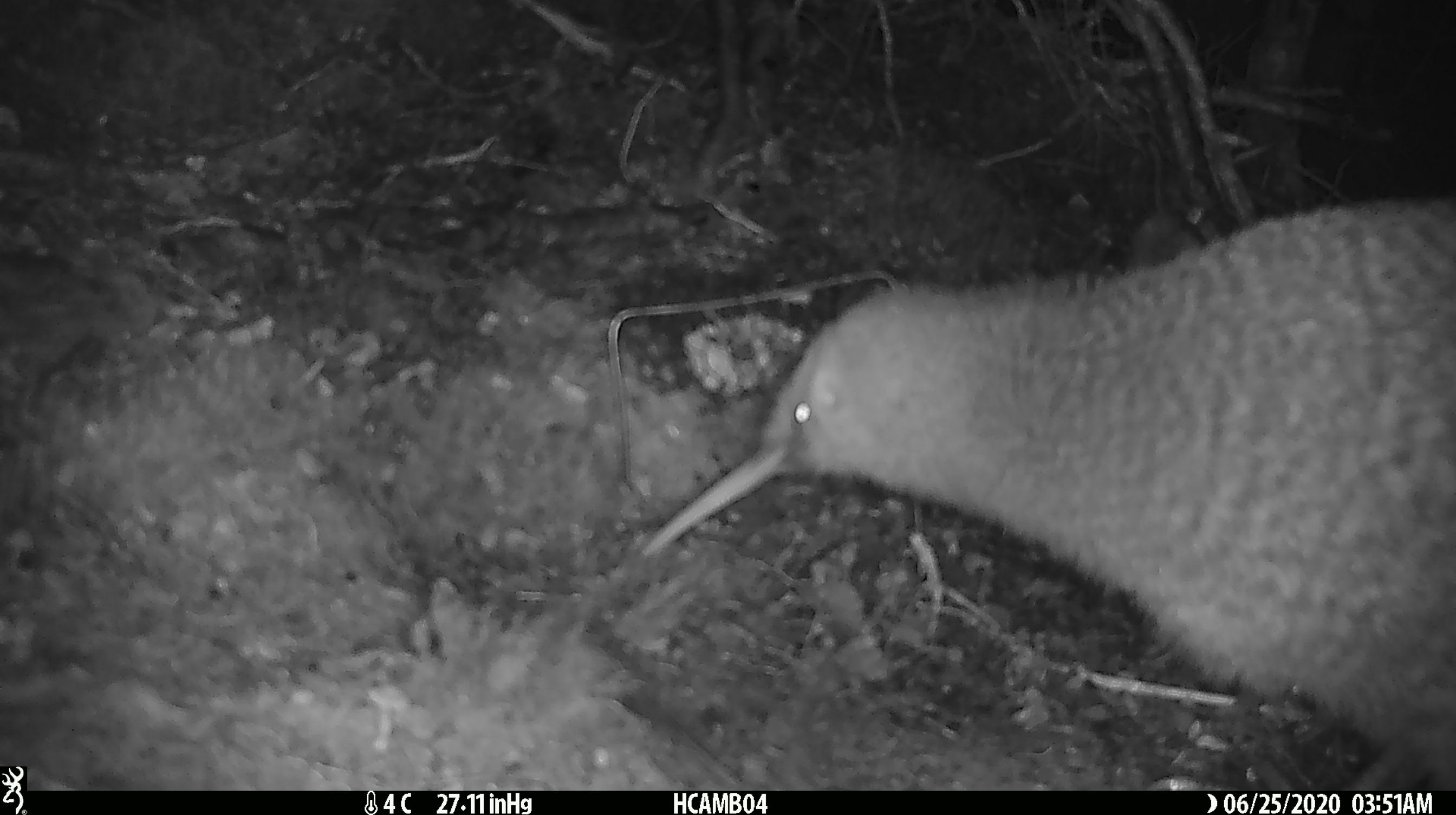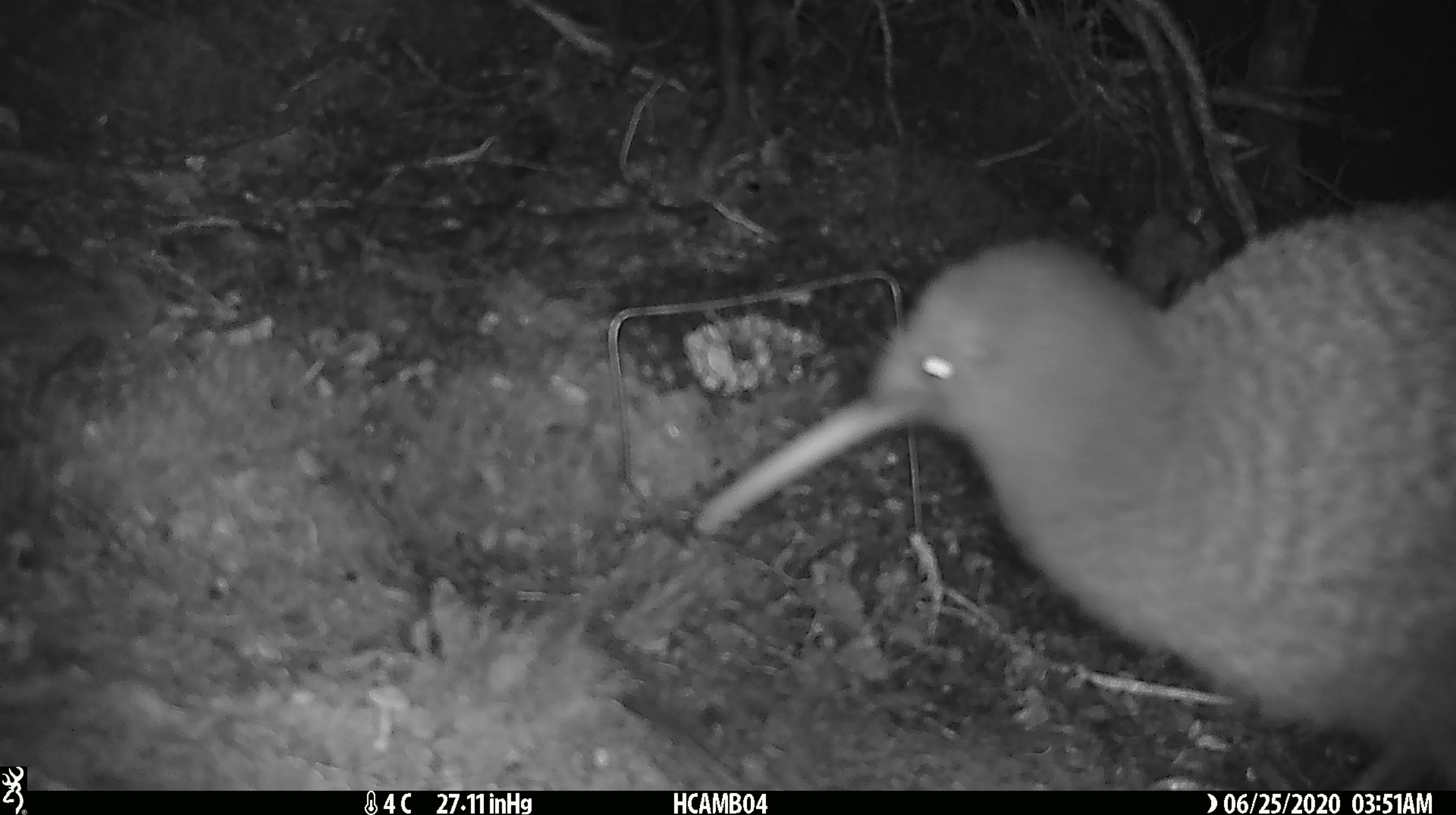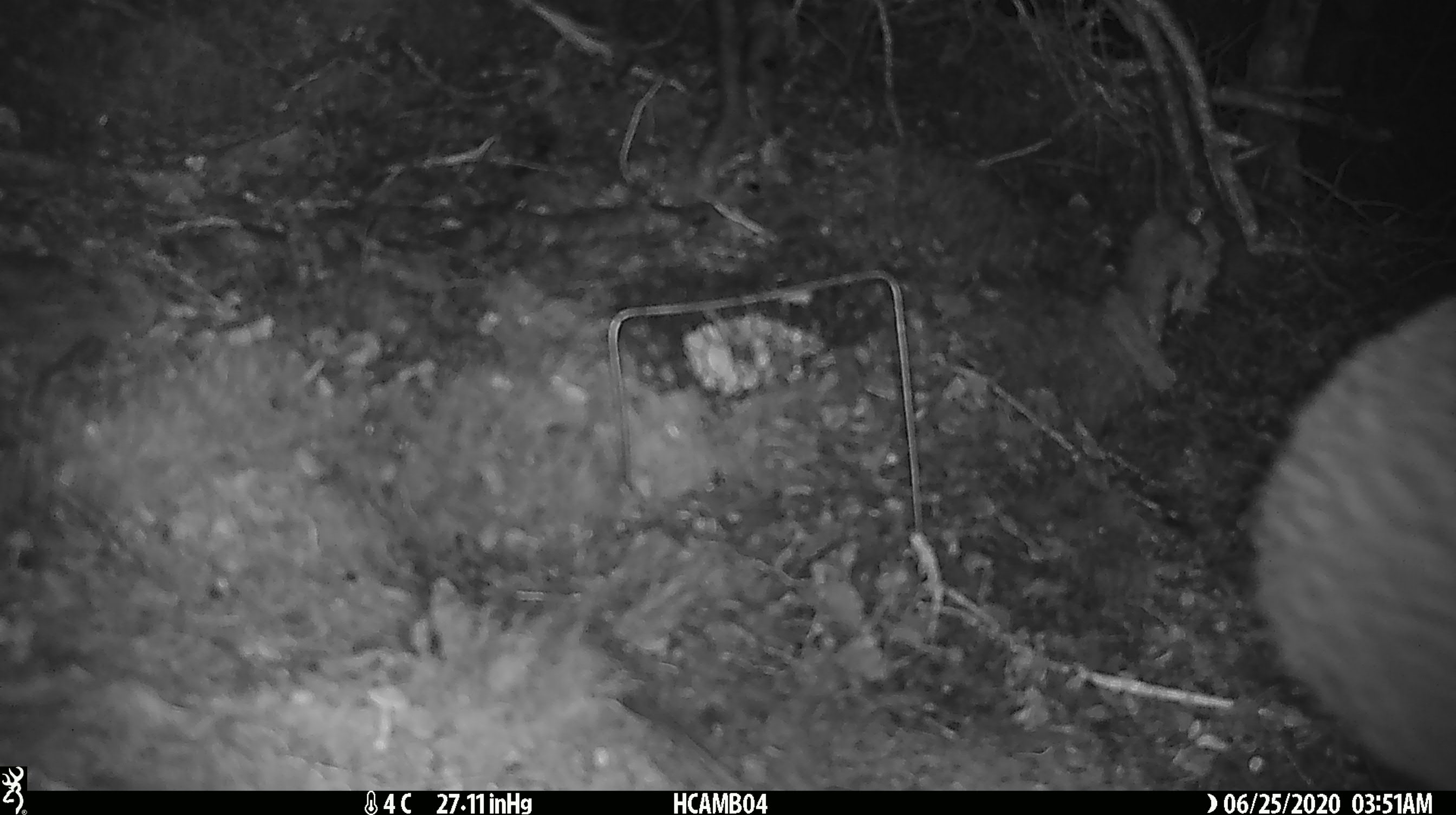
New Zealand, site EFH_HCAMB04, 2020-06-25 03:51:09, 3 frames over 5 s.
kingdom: Animalia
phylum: Chordata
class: Aves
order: Apterygiformes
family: Apterygidae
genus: Apteryx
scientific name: Apteryx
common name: kiwi